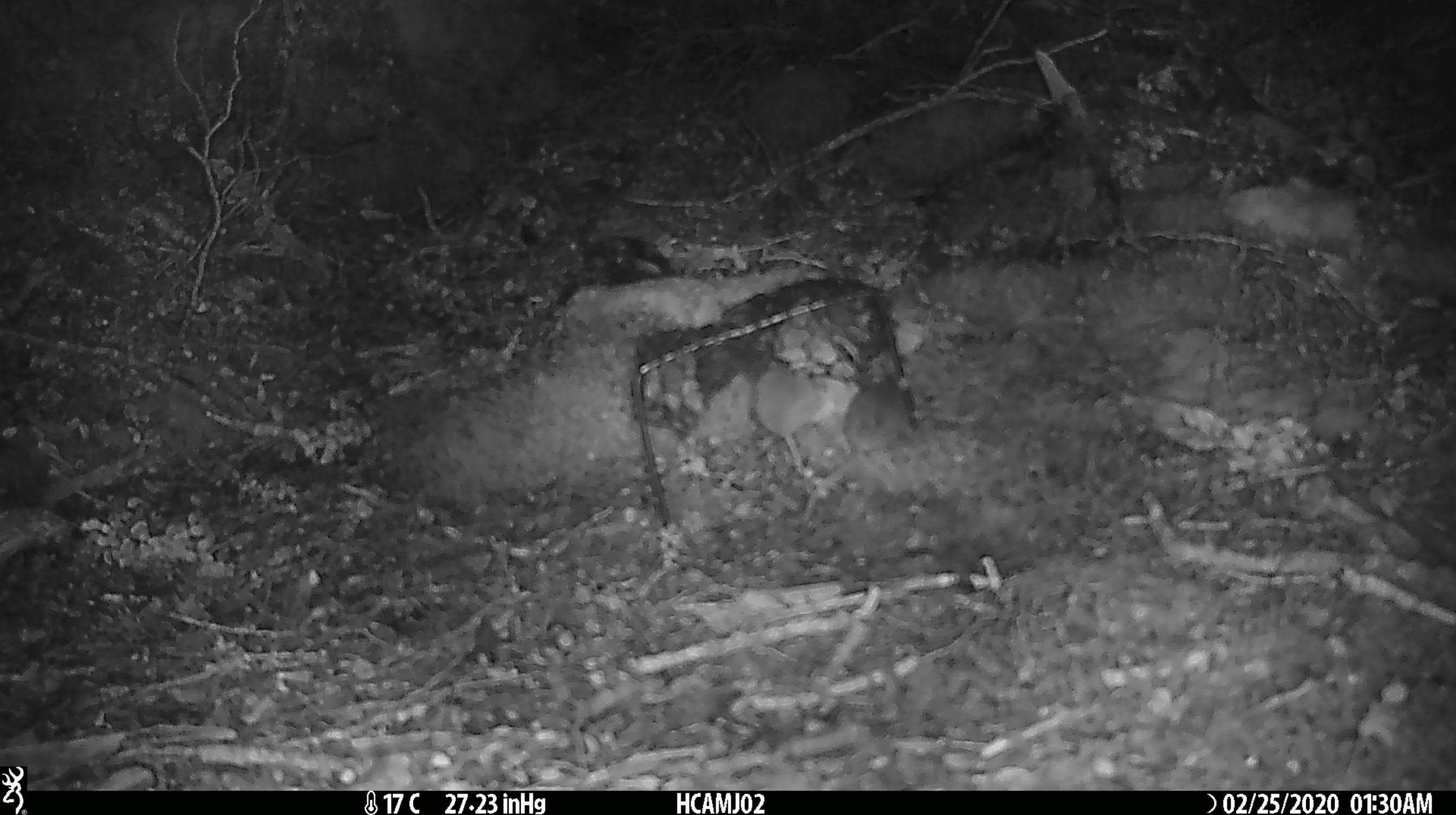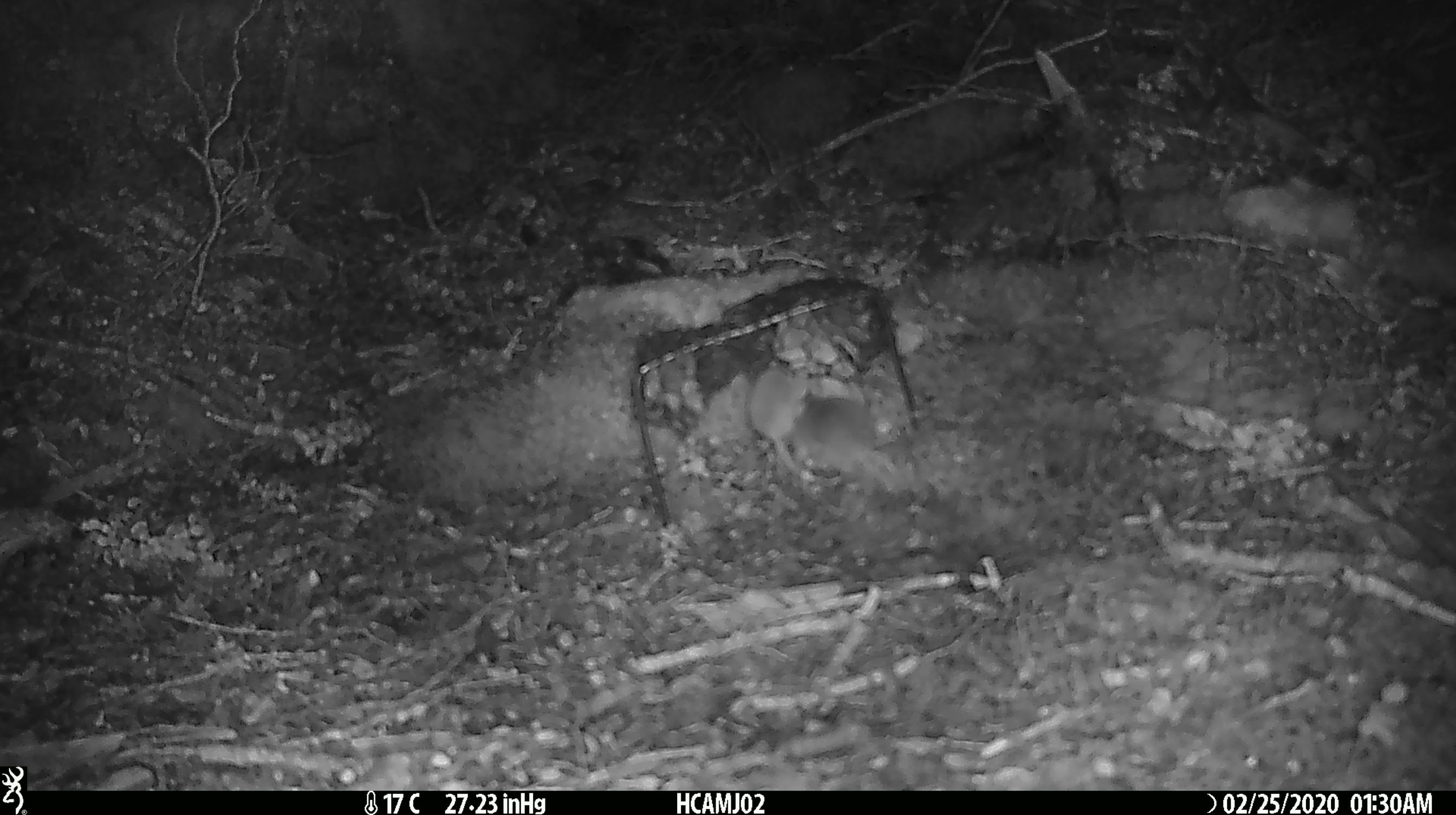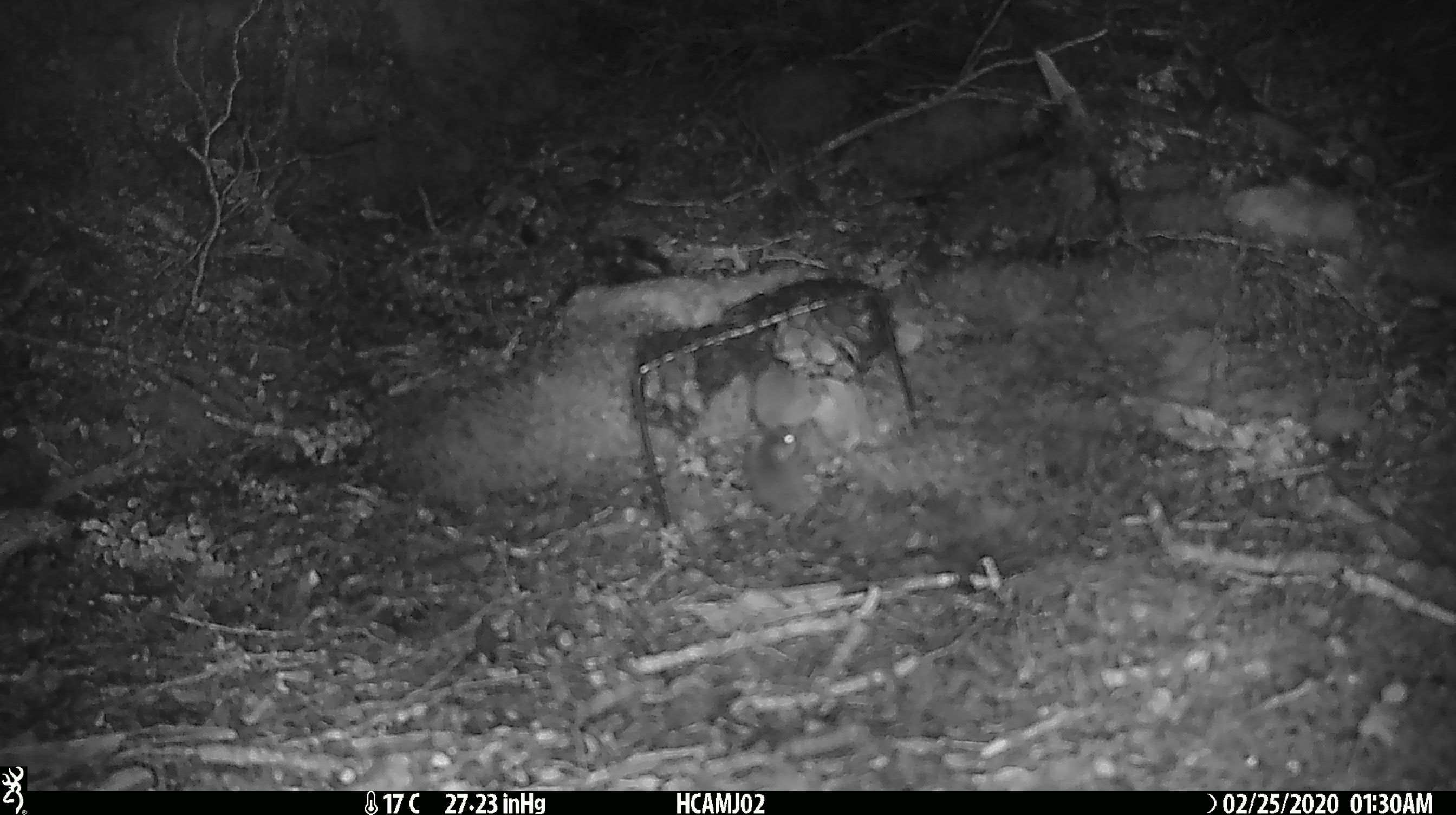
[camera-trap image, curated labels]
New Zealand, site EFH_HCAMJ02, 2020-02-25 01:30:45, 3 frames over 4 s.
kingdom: Animalia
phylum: Chordata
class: Mammalia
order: Rodentia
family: Muridae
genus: Mus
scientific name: Mus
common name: mouse